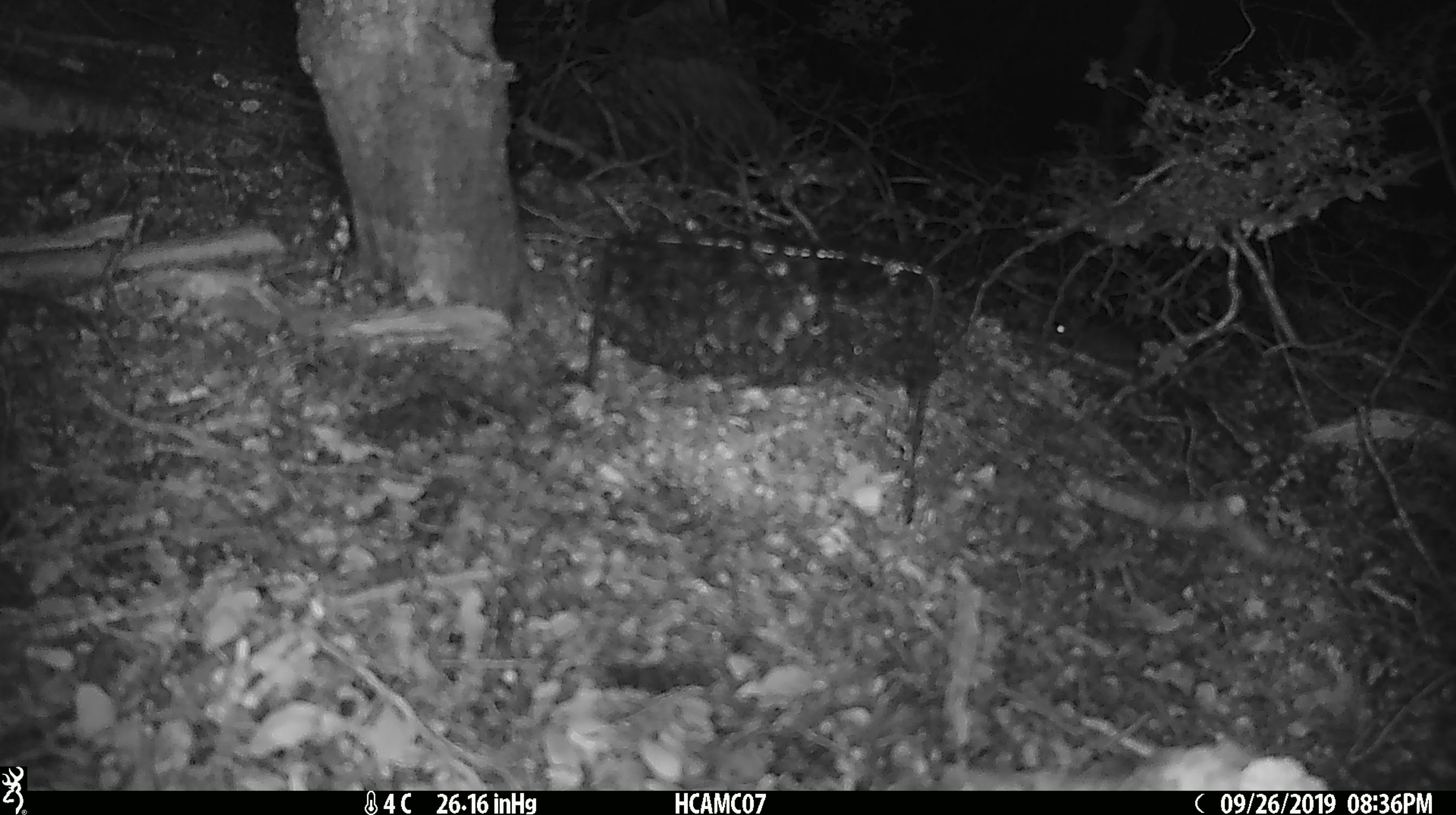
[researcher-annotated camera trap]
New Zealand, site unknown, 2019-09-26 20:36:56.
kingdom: Animalia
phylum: Chordata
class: Mammalia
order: Rodentia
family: Muridae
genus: Mus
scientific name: Mus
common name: mouse